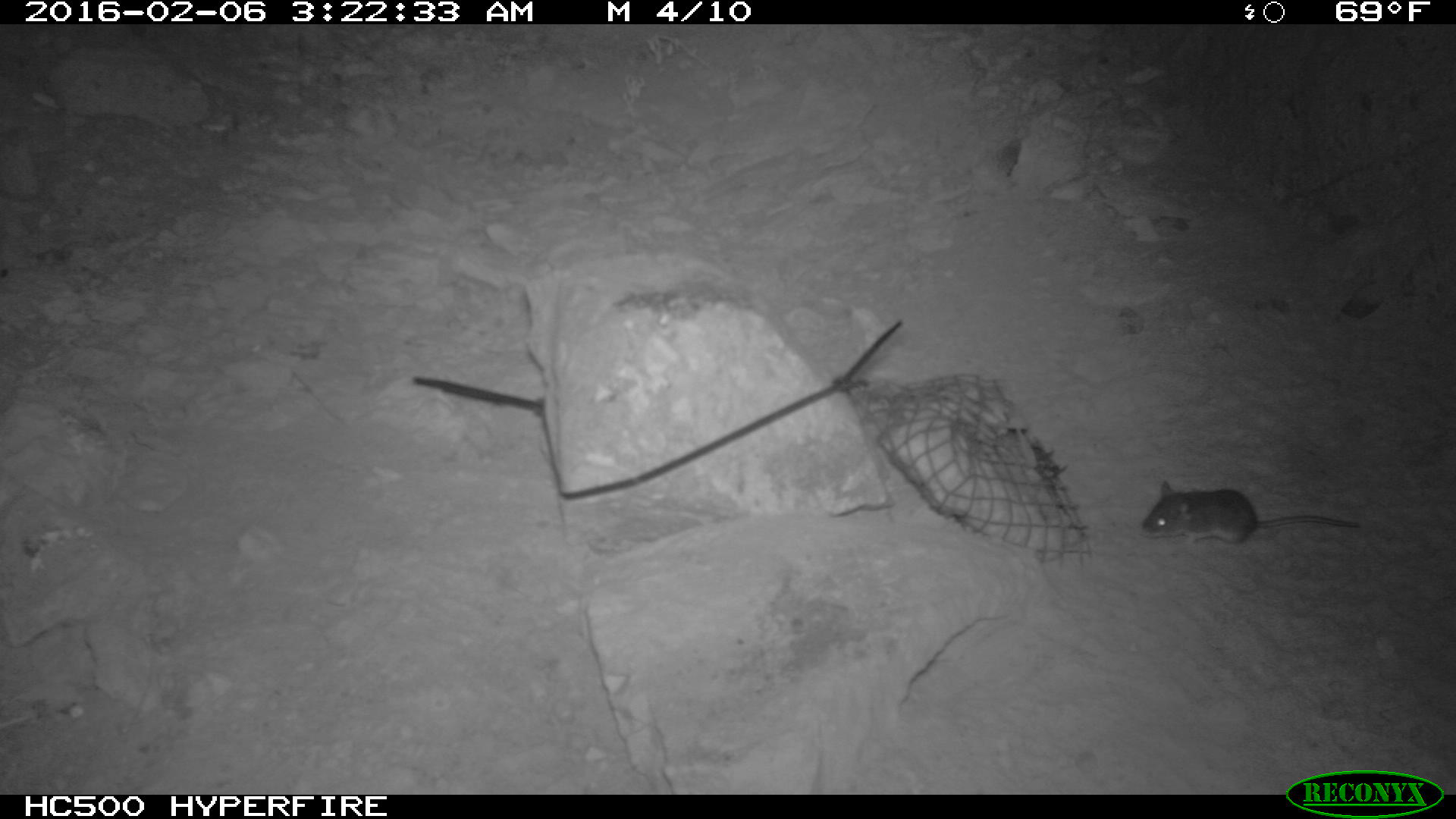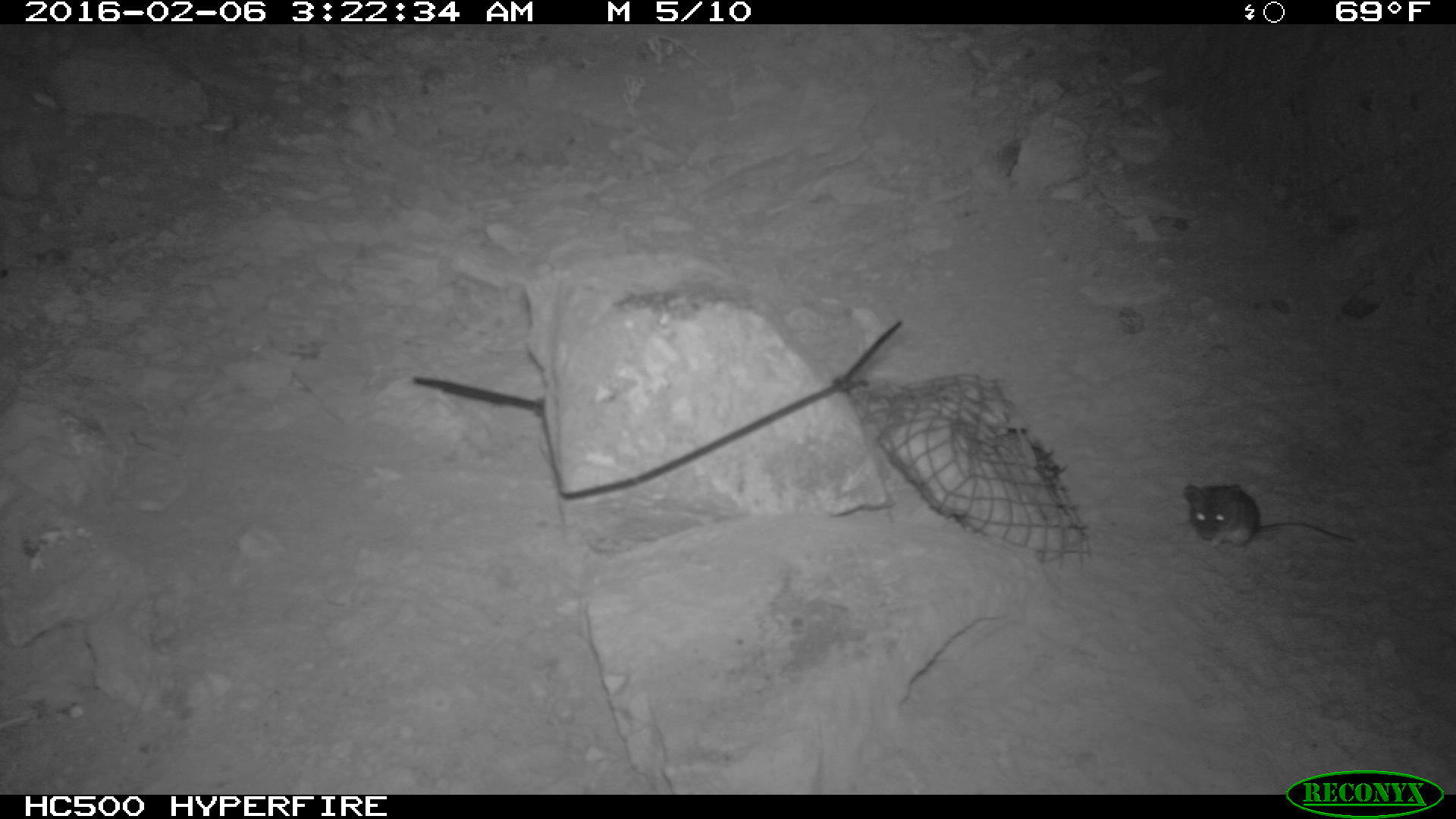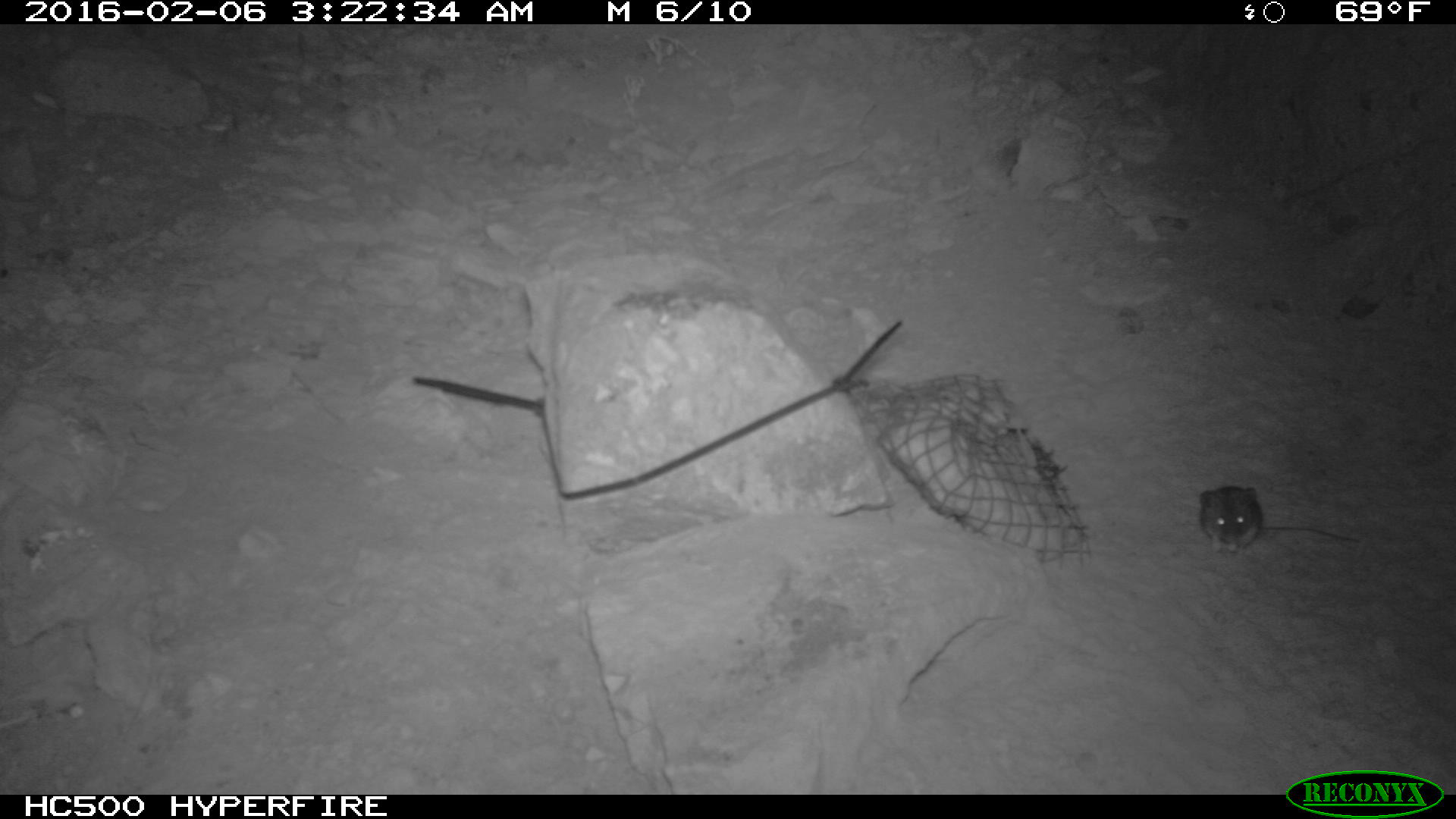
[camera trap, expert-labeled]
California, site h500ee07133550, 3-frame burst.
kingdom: Animalia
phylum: Chordata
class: Mammalia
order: Rodentia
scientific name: Rodentia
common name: rodent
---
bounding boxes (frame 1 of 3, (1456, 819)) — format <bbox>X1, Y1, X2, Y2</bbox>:
rodent: <bbox>1136, 475, 1363, 545</bbox>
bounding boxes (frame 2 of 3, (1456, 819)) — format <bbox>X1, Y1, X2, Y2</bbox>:
rodent: <bbox>1181, 480, 1357, 554</bbox>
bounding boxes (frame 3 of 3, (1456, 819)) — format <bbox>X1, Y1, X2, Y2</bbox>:
rodent: <bbox>1199, 485, 1358, 554</bbox>